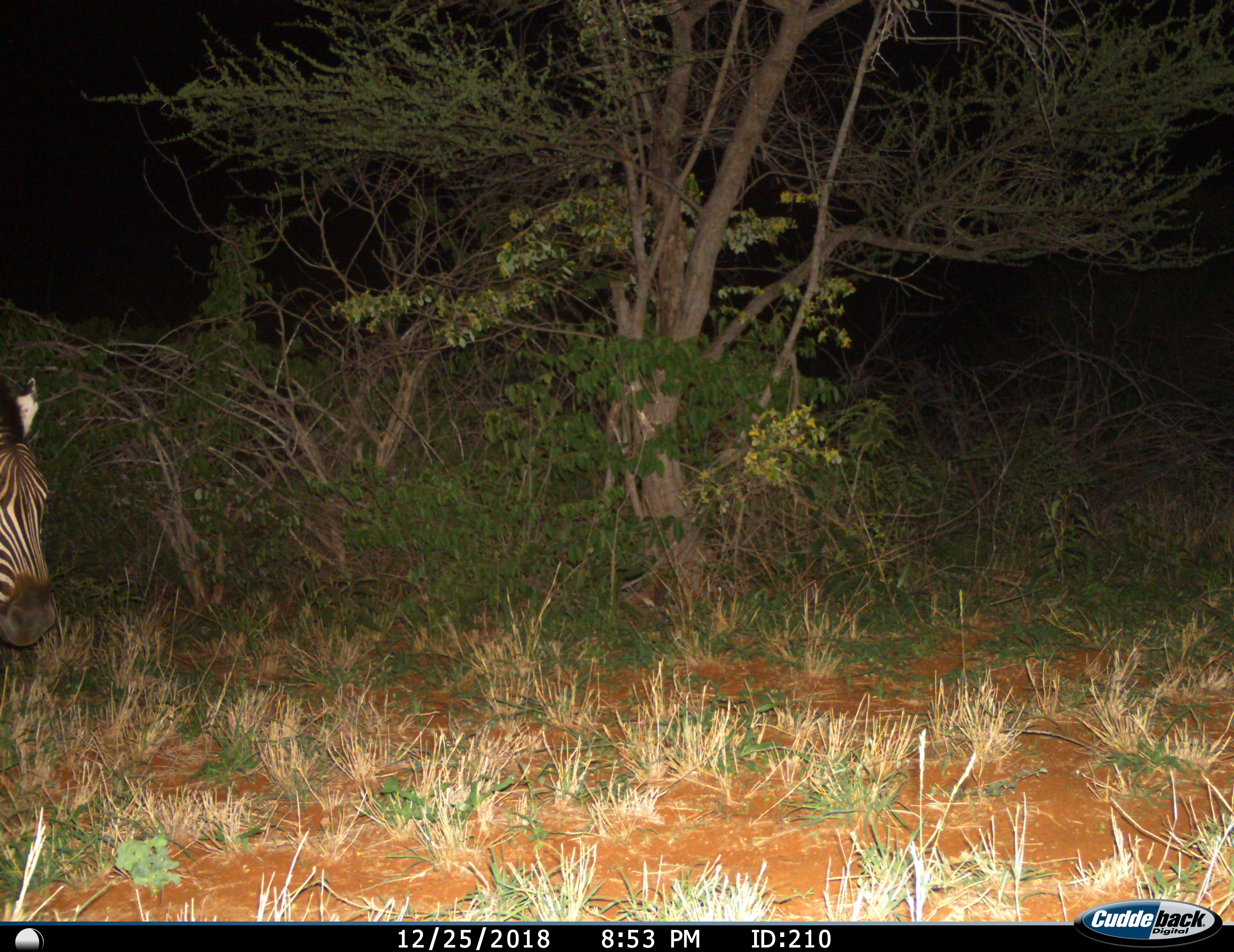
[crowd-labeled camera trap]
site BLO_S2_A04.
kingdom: Animalia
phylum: Chordata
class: Mammalia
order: Perissodactyla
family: Equidae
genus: Equus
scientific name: Equus quagga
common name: plains zebra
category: zebraplains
Zebraplains (plains zebra) (Equus quagga), count 1. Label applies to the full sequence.